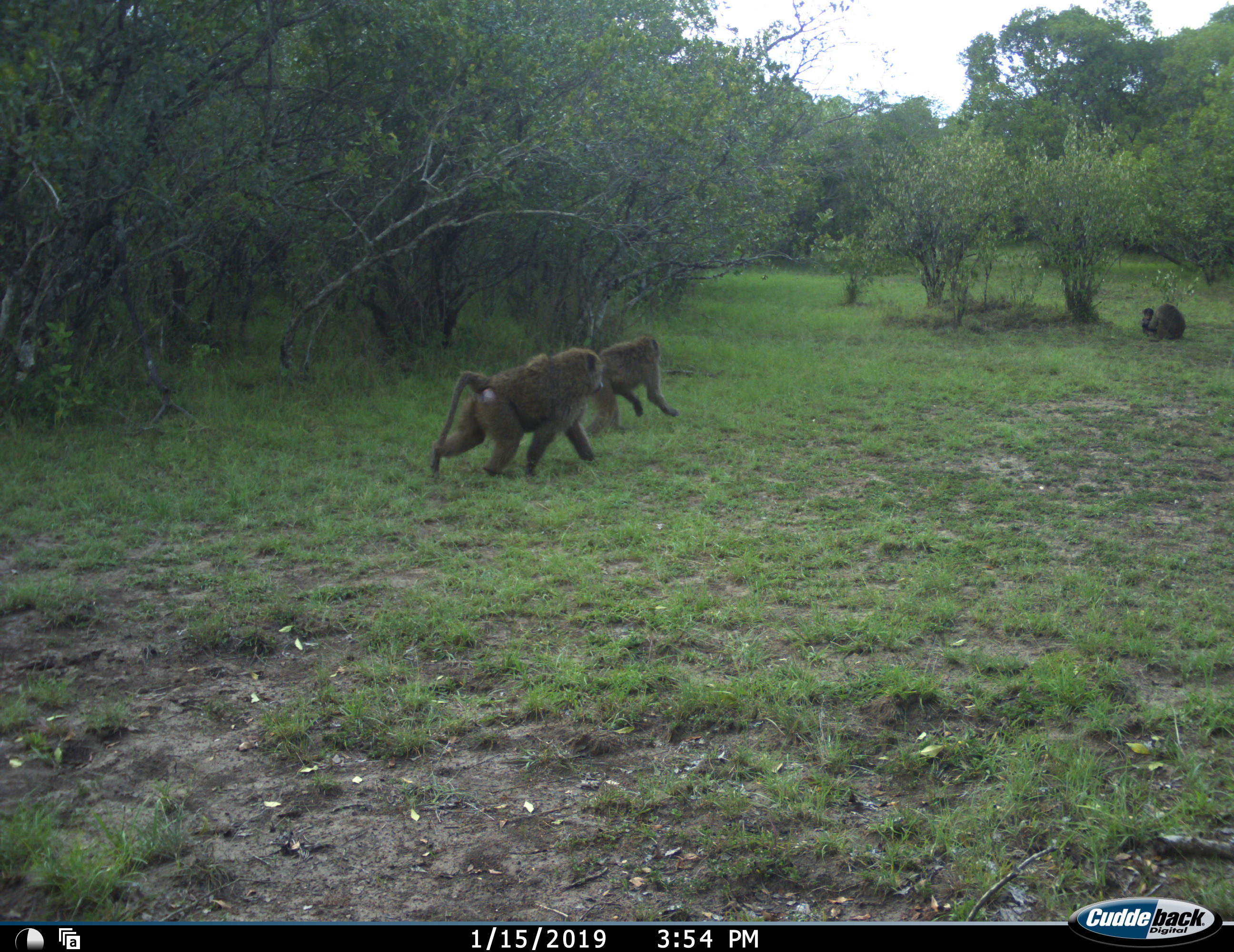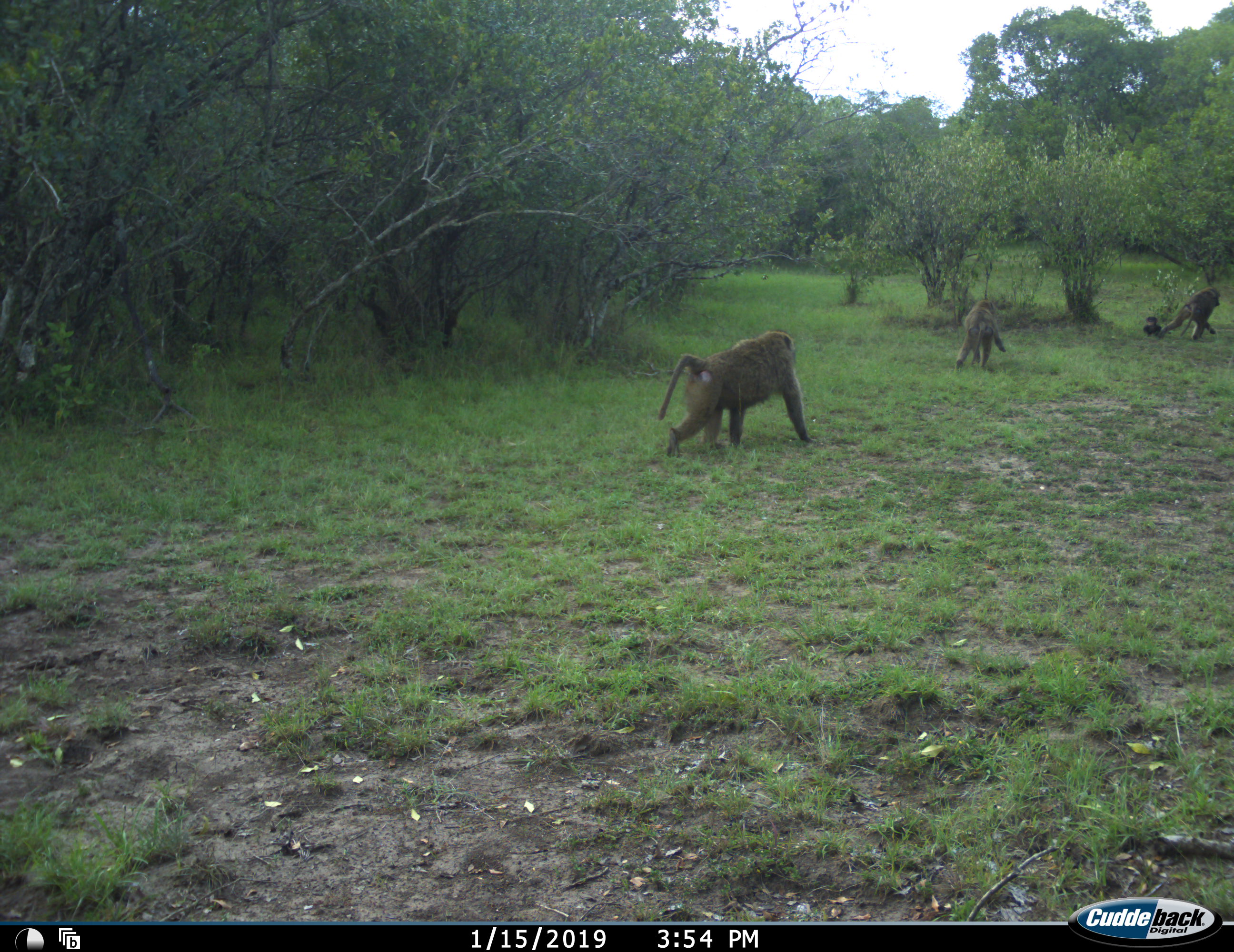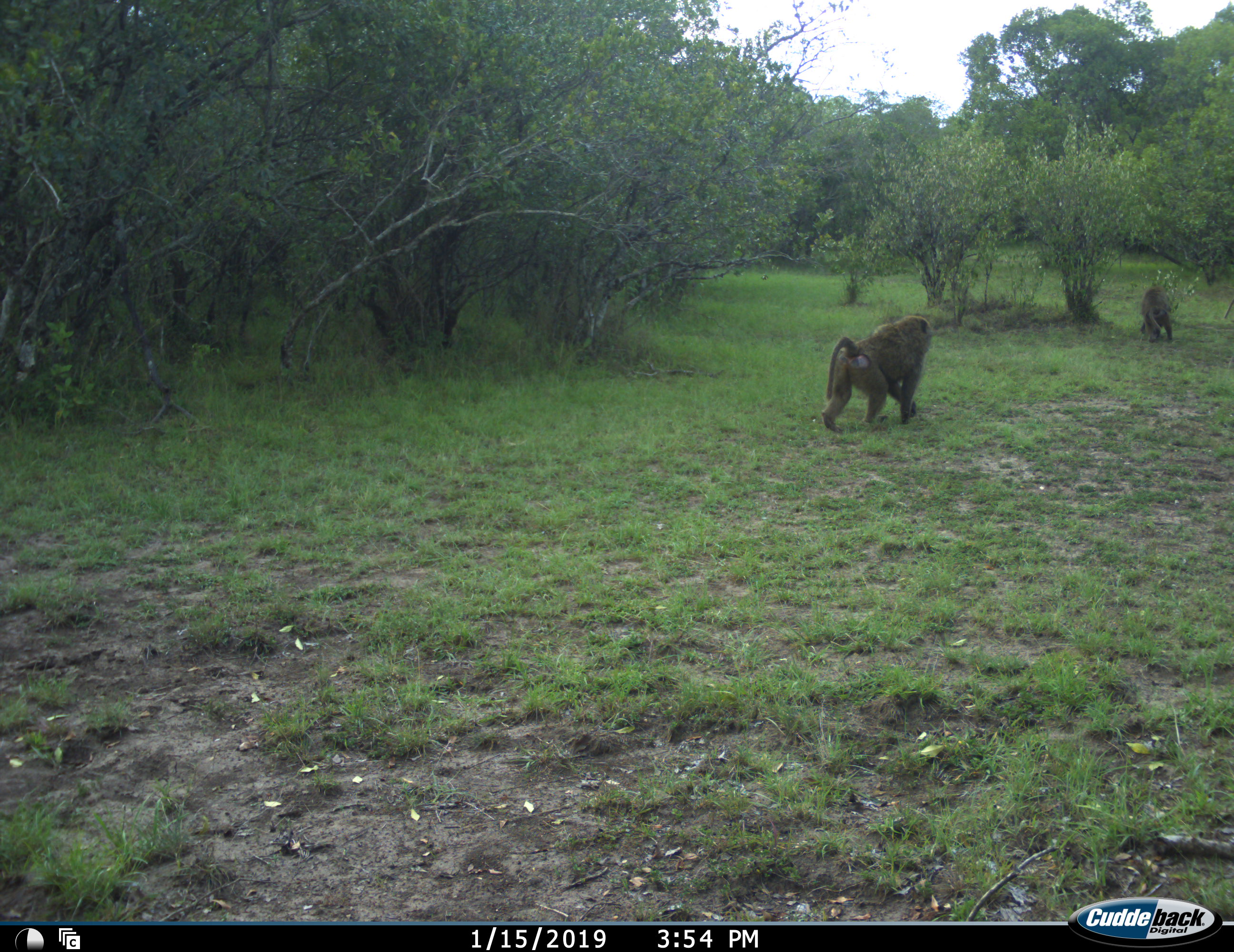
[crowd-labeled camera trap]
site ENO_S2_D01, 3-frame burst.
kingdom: Animalia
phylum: Chordata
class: Mammalia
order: Primates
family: Cercopithecidae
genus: Papio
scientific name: Papio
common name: baboon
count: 4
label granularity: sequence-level